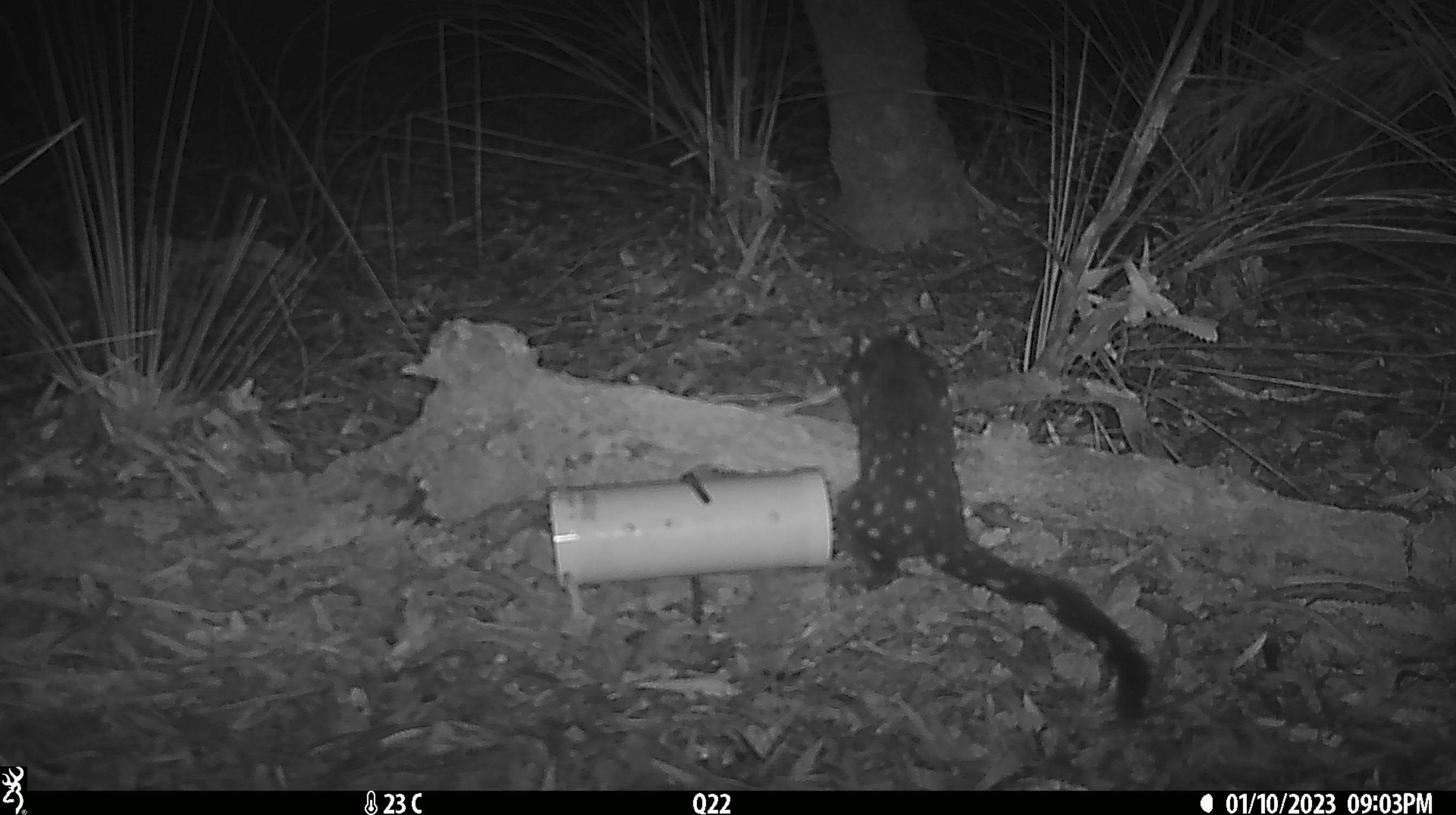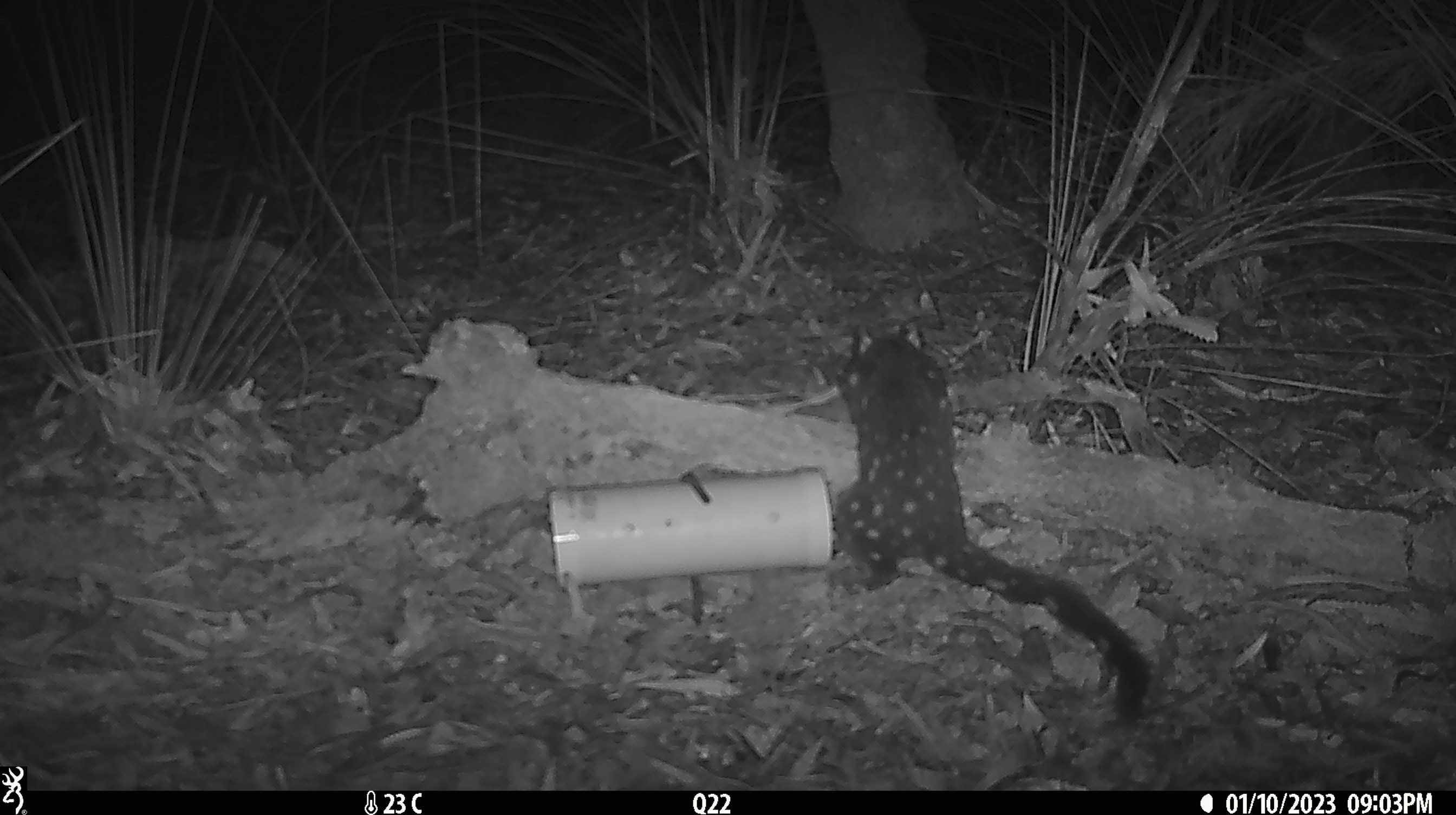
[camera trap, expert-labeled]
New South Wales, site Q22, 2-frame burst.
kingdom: Animalia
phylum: Chordata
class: Mammalia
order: Dasyuromorphia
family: Dasyuridae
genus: Dasyurus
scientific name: Dasyurus maculatus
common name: spotted-tailed quoll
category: quoll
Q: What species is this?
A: Quoll (spotted-tailed quoll) (Dasyurus maculatus).